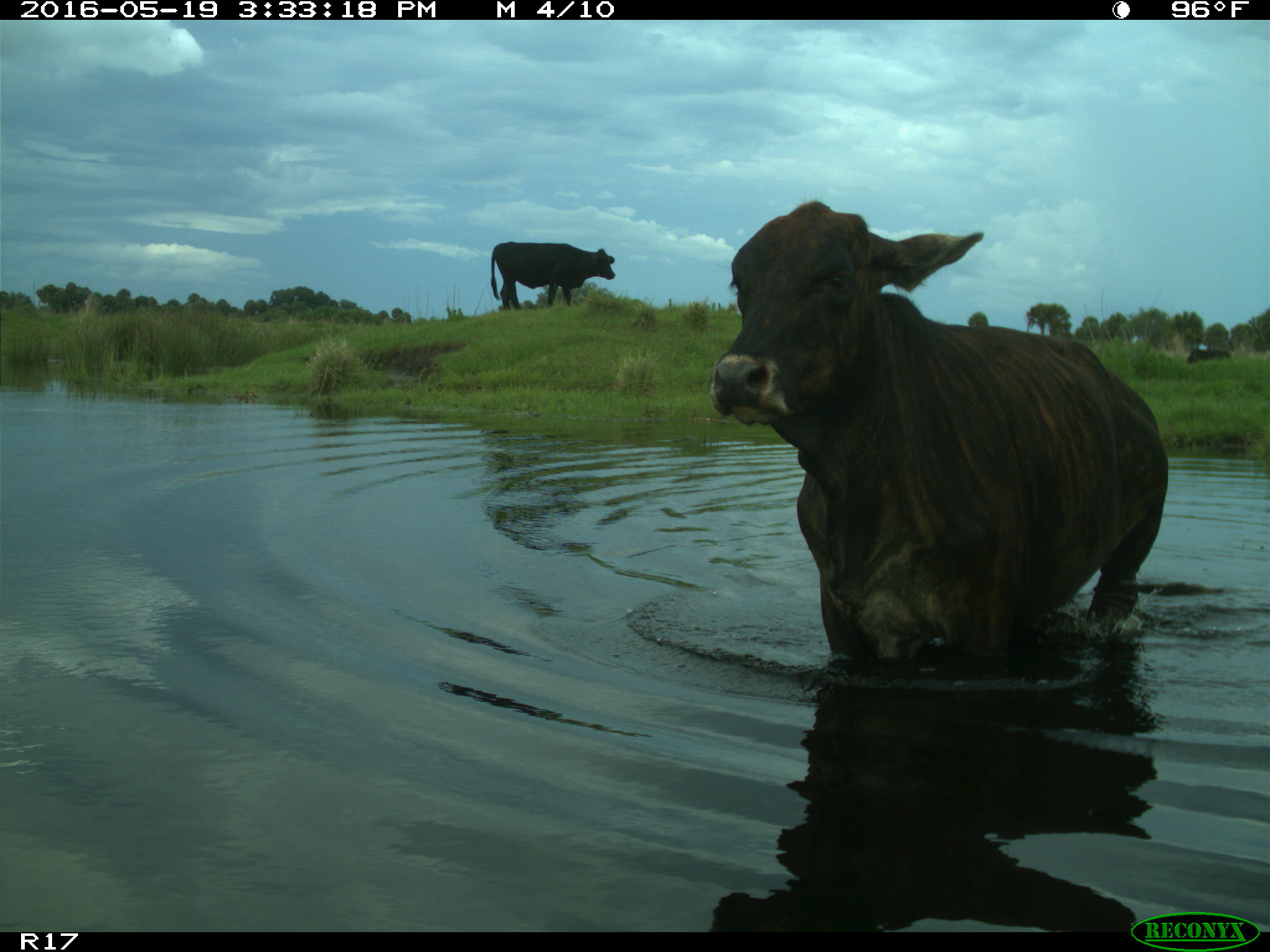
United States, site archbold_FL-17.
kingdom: Animalia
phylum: Chordata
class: Mammalia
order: Artiodactyla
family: Bovidae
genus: Bos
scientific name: Bos taurus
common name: domestic cow